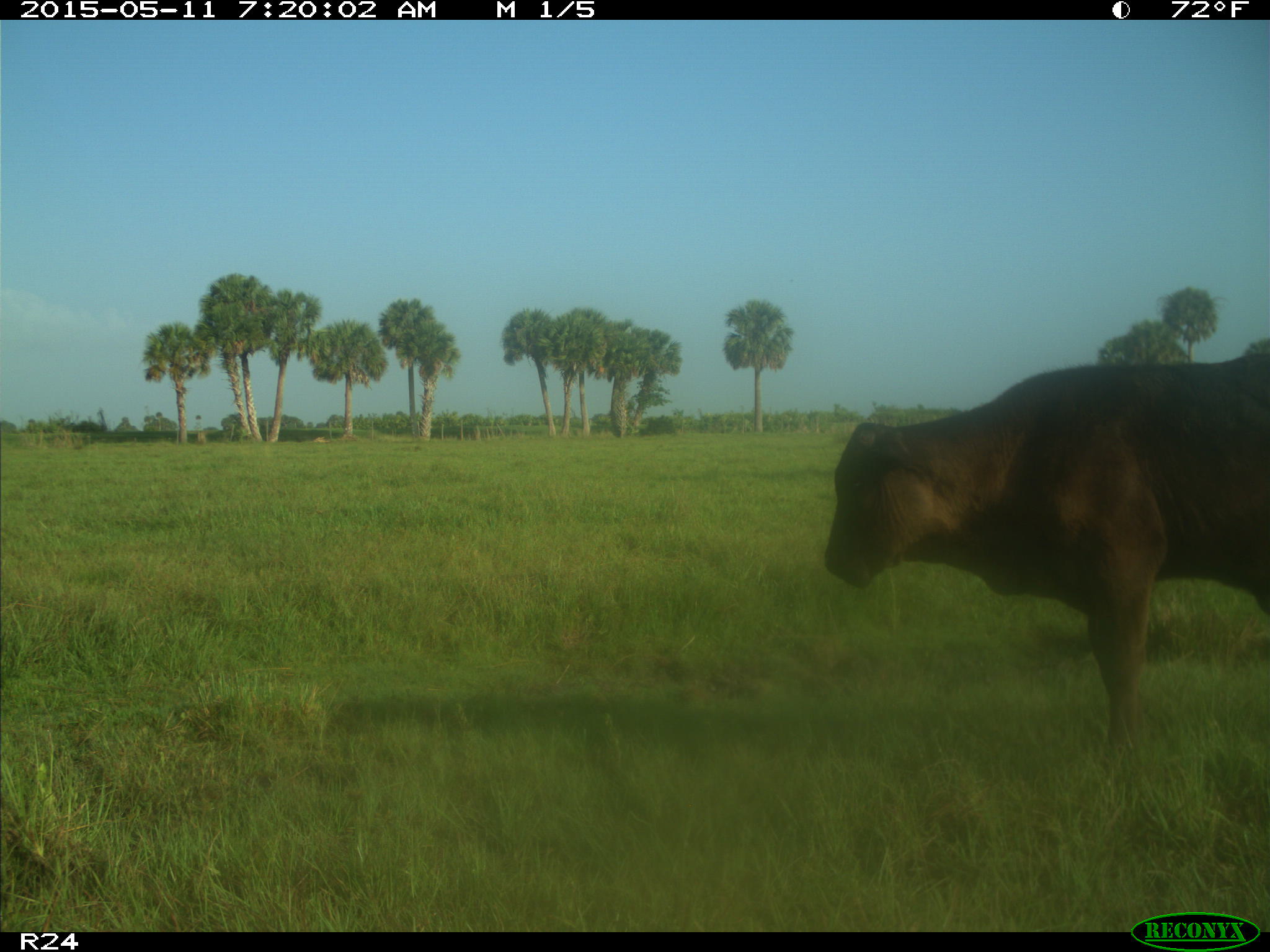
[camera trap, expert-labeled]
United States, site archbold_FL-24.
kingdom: Animalia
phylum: Chordata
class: Mammalia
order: Artiodactyla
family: Bovidae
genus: Bos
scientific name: Bos taurus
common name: domestic cow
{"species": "Bos taurus (domestic cow)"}